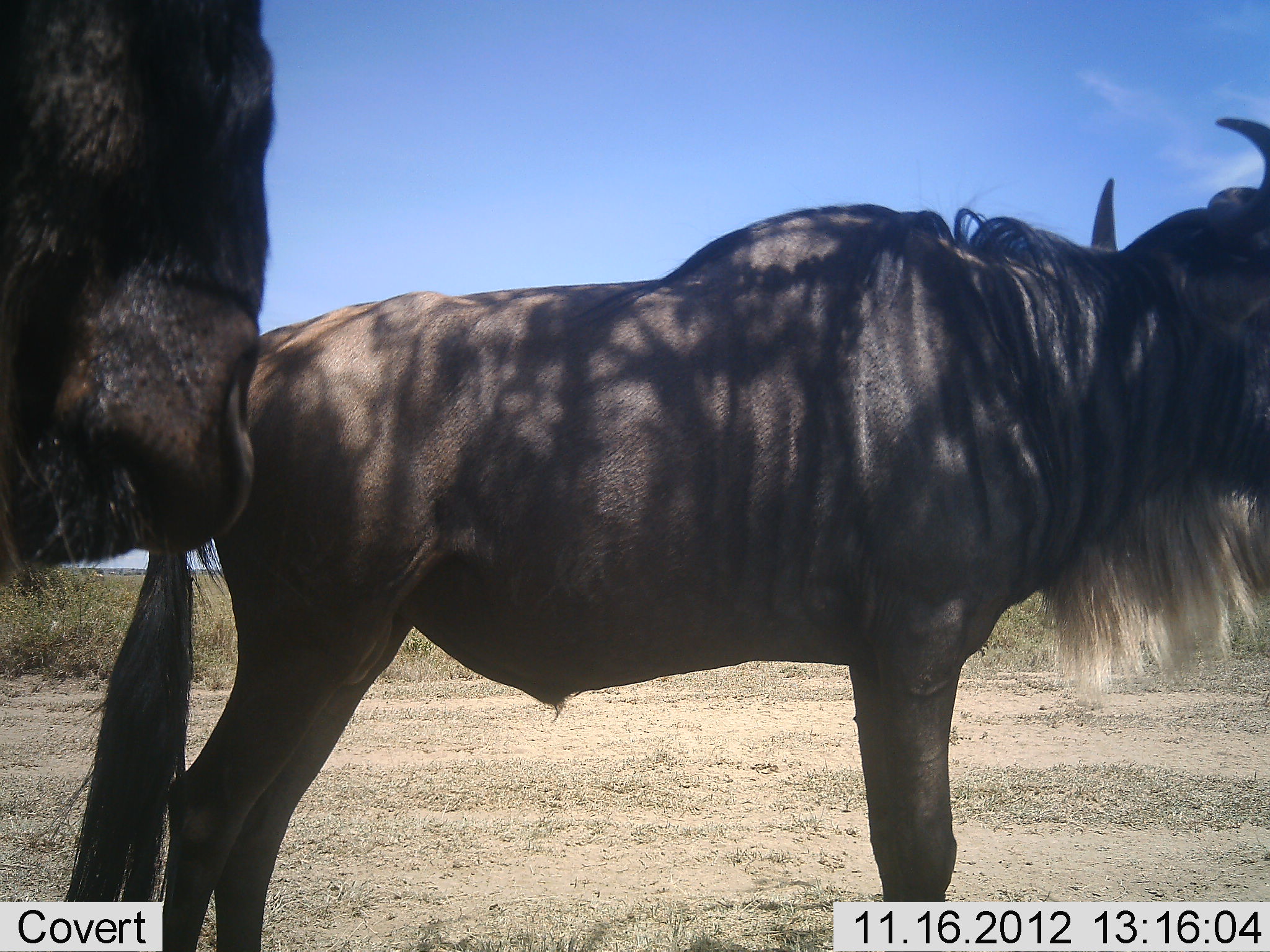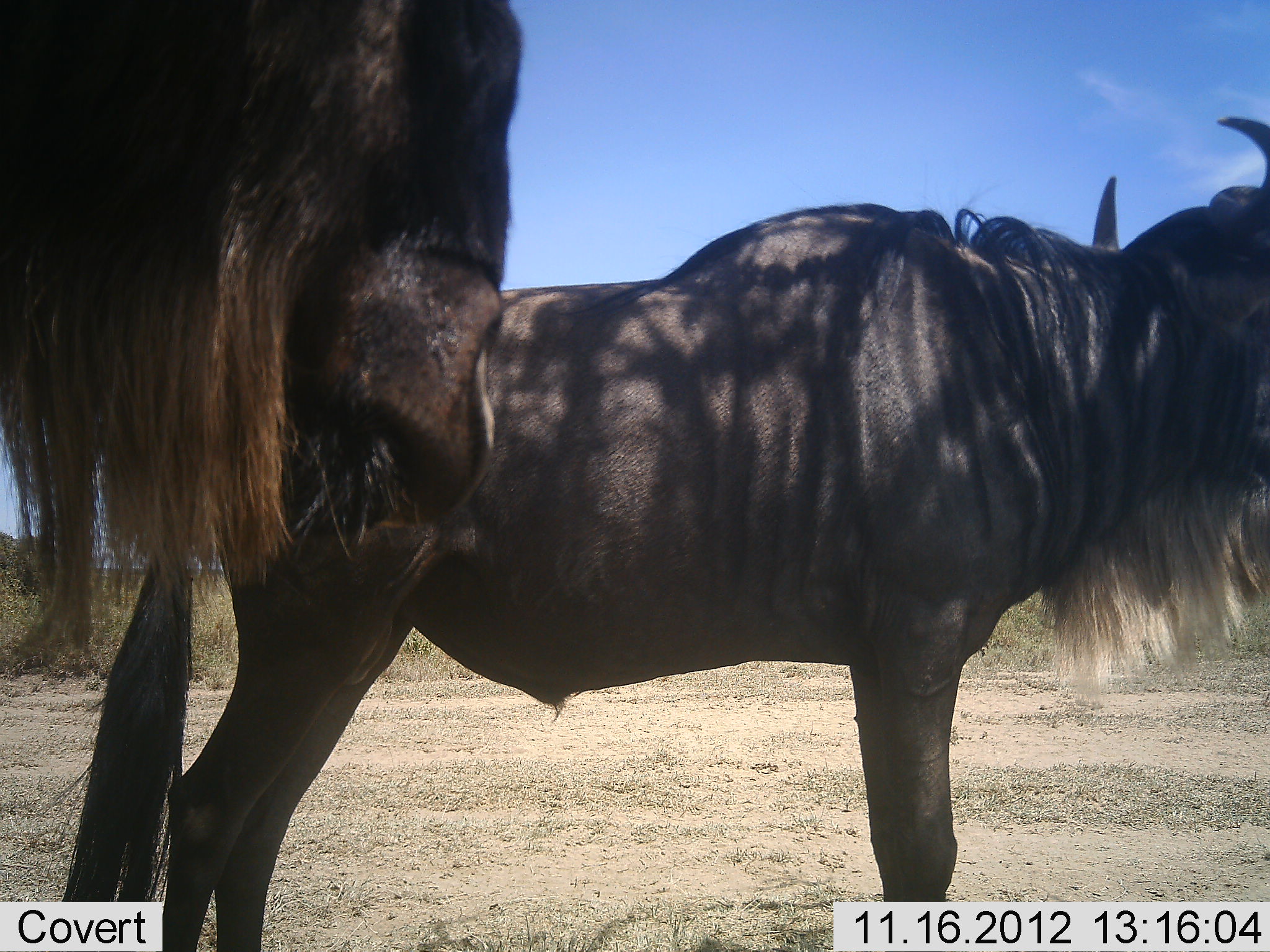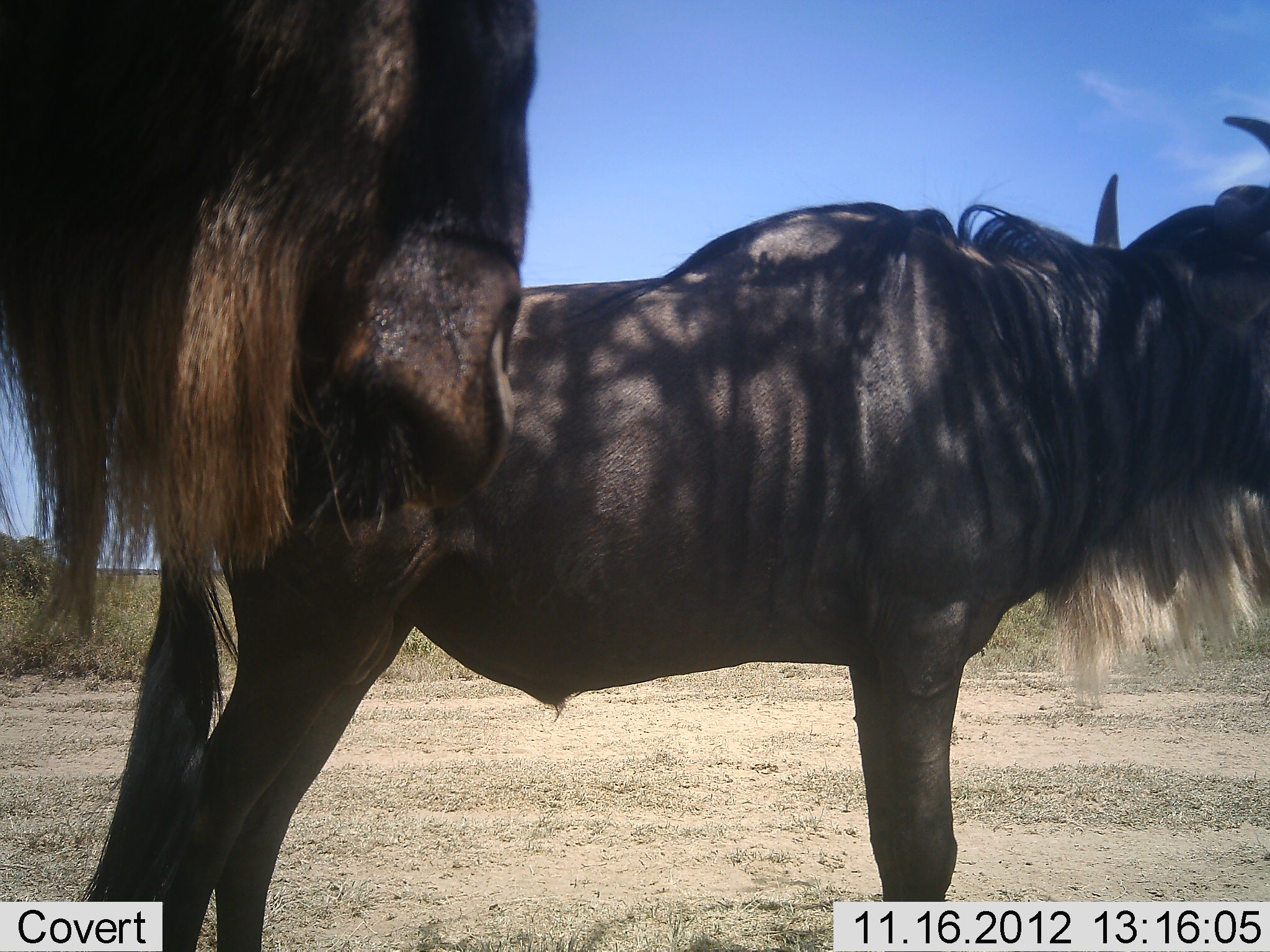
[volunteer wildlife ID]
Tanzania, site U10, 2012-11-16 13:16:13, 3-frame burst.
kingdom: Animalia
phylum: Chordata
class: Mammalia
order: Artiodactyla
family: Bovidae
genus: Connochaetes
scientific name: Connochaetes taurinus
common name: blue wildebeest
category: wildebeest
Wildebeest (blue wildebeest) (Connochaetes taurinus), count 2. Behavior (volunteer vote fractions): standing 100%, resting 0%, moving 9%, interacting 0%. Young present (vote fraction): 0%. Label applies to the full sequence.